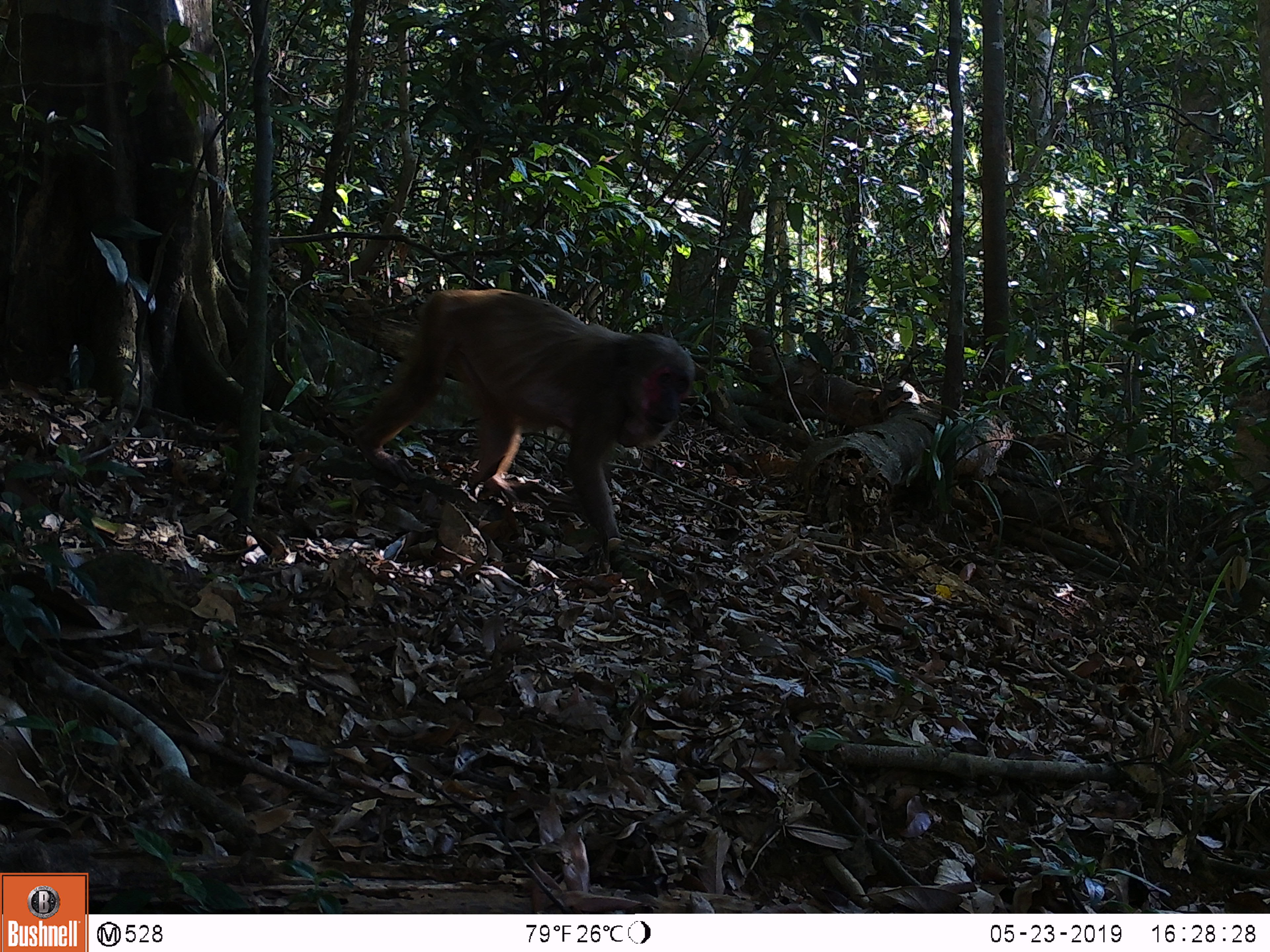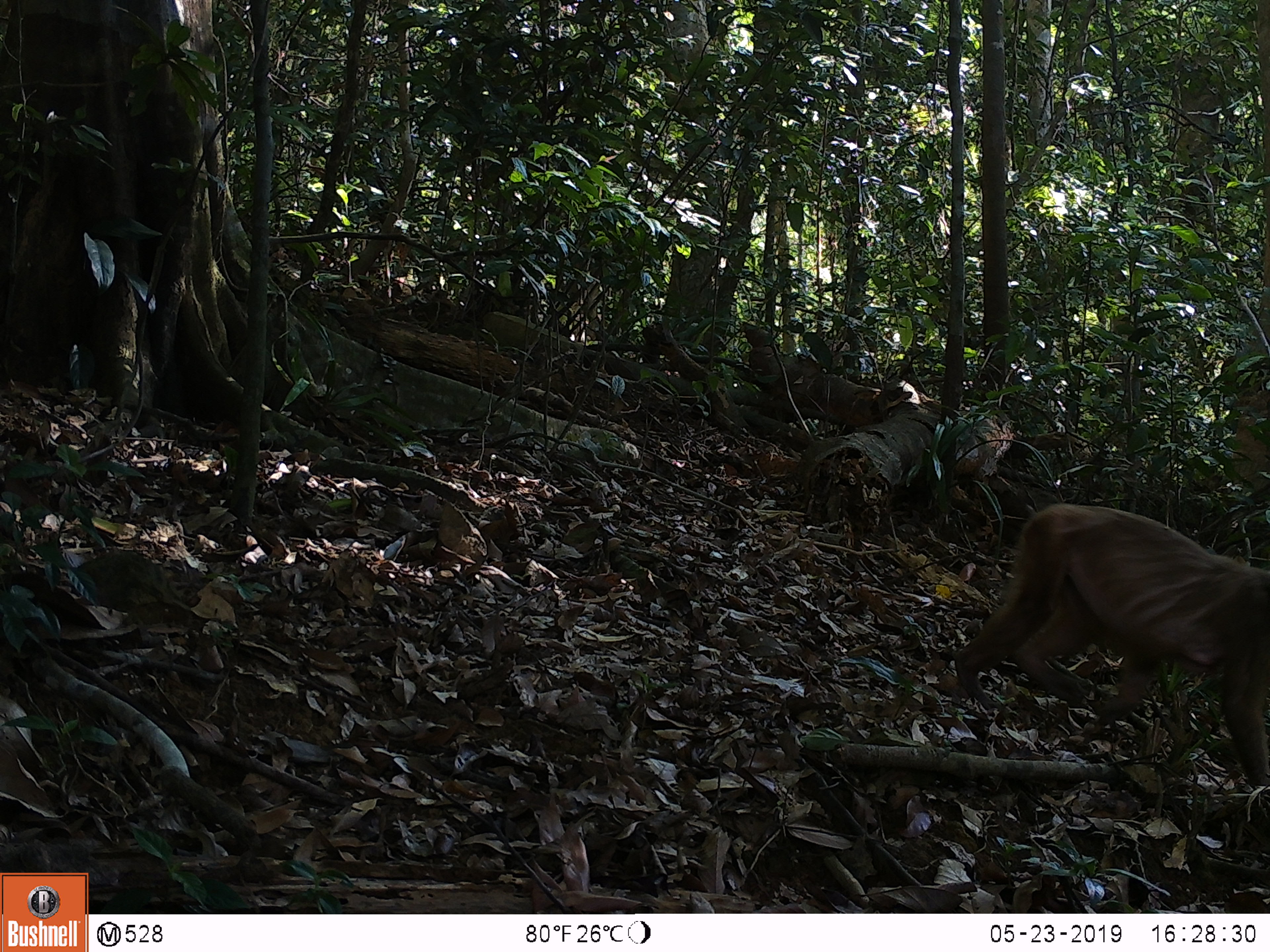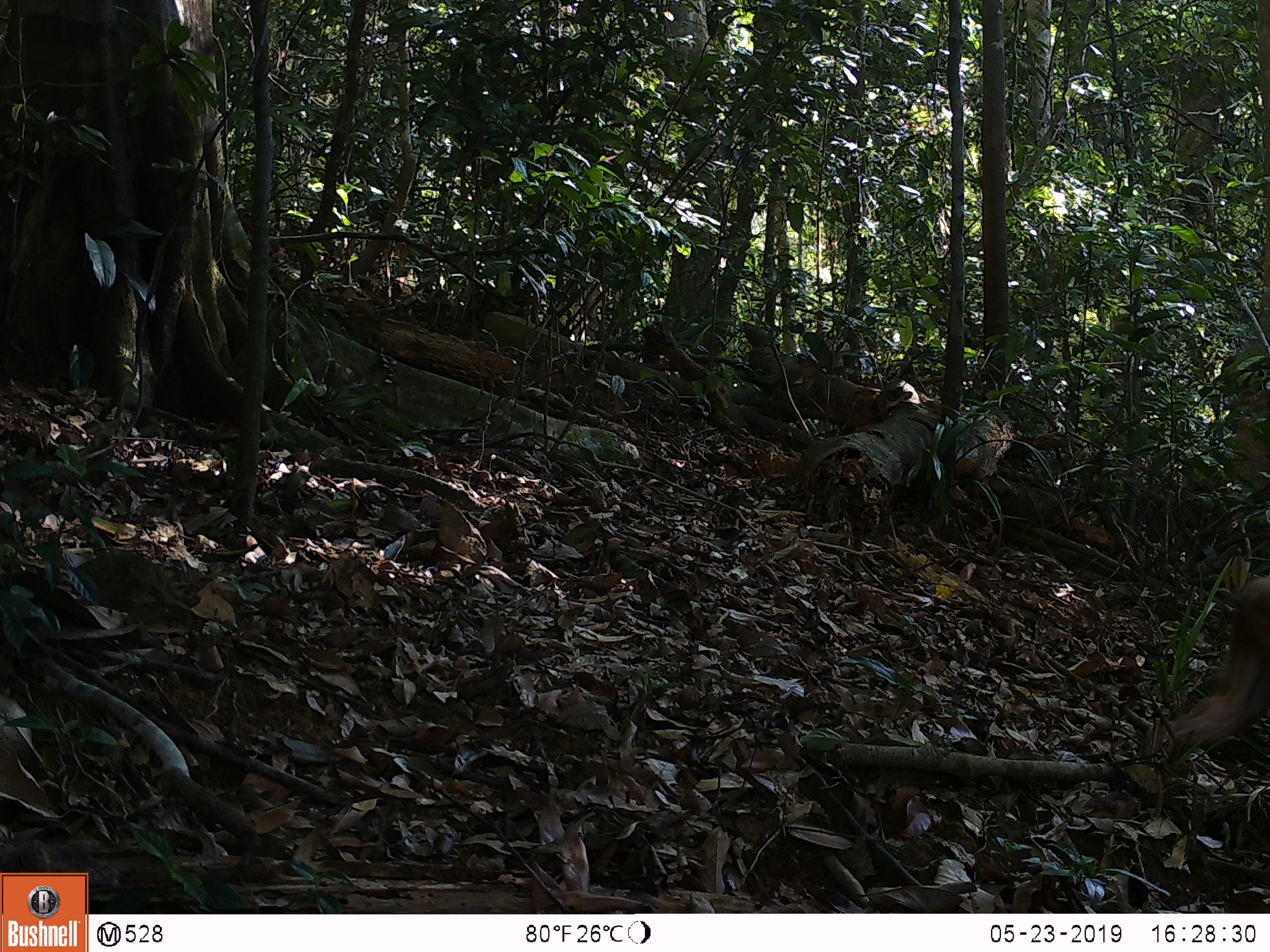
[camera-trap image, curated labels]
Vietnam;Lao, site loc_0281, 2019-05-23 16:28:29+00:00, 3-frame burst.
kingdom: Animalia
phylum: Chordata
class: Mammalia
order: Primates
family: Cercopithecidae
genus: Macaca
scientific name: Macaca arctoides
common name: stump-tailed macaque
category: stump tailed macaque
Stump tailed macaque (stump-tailed macaque) (Macaca arctoides). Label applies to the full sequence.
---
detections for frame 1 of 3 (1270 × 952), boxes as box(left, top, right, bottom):
stump tailed macaque: box(353, 289, 695, 540)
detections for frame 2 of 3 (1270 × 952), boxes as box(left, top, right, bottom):
stump tailed macaque: box(953, 502, 1270, 786)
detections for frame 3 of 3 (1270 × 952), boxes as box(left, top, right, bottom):
stump tailed macaque: box(1160, 575, 1270, 749)